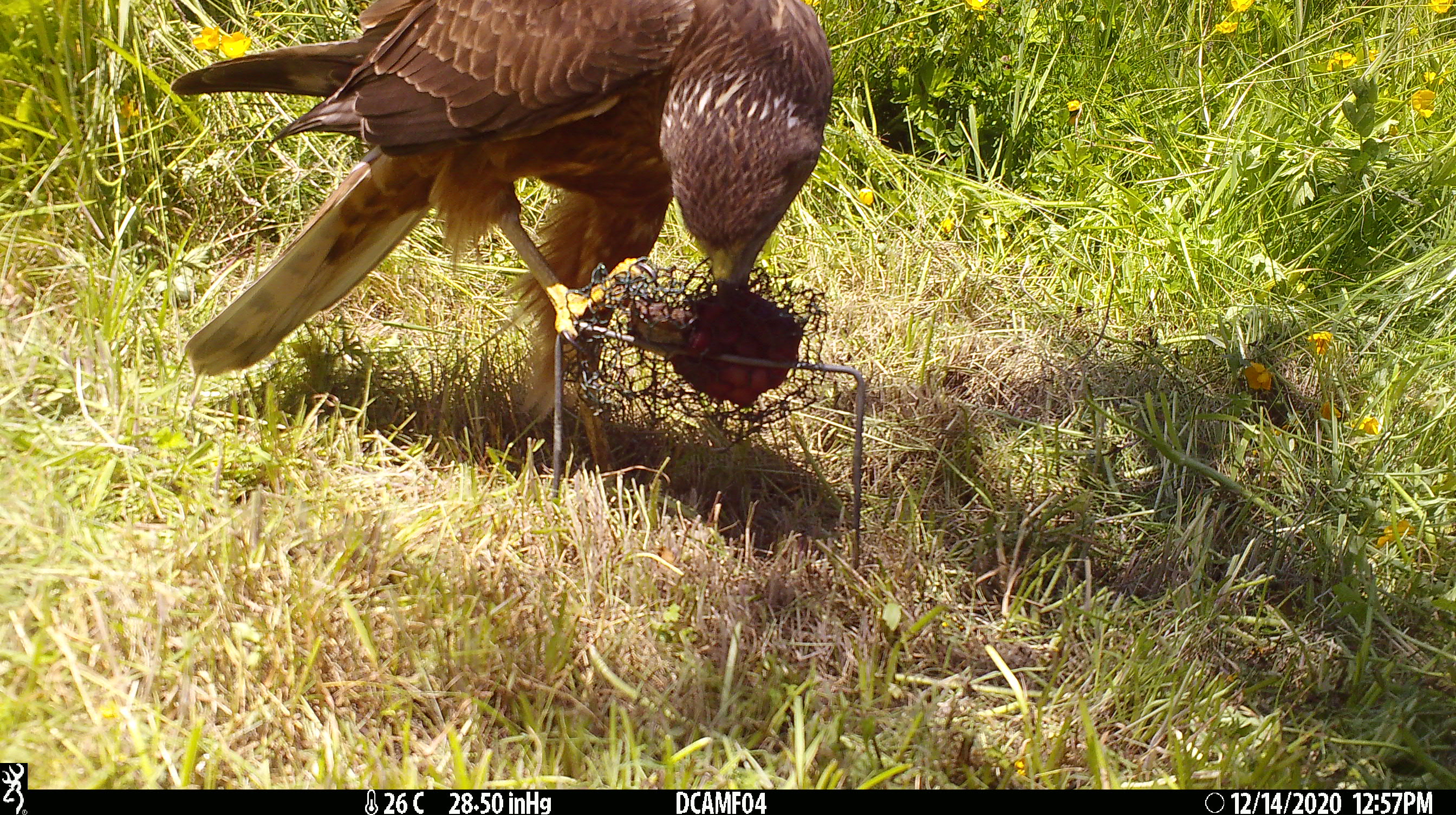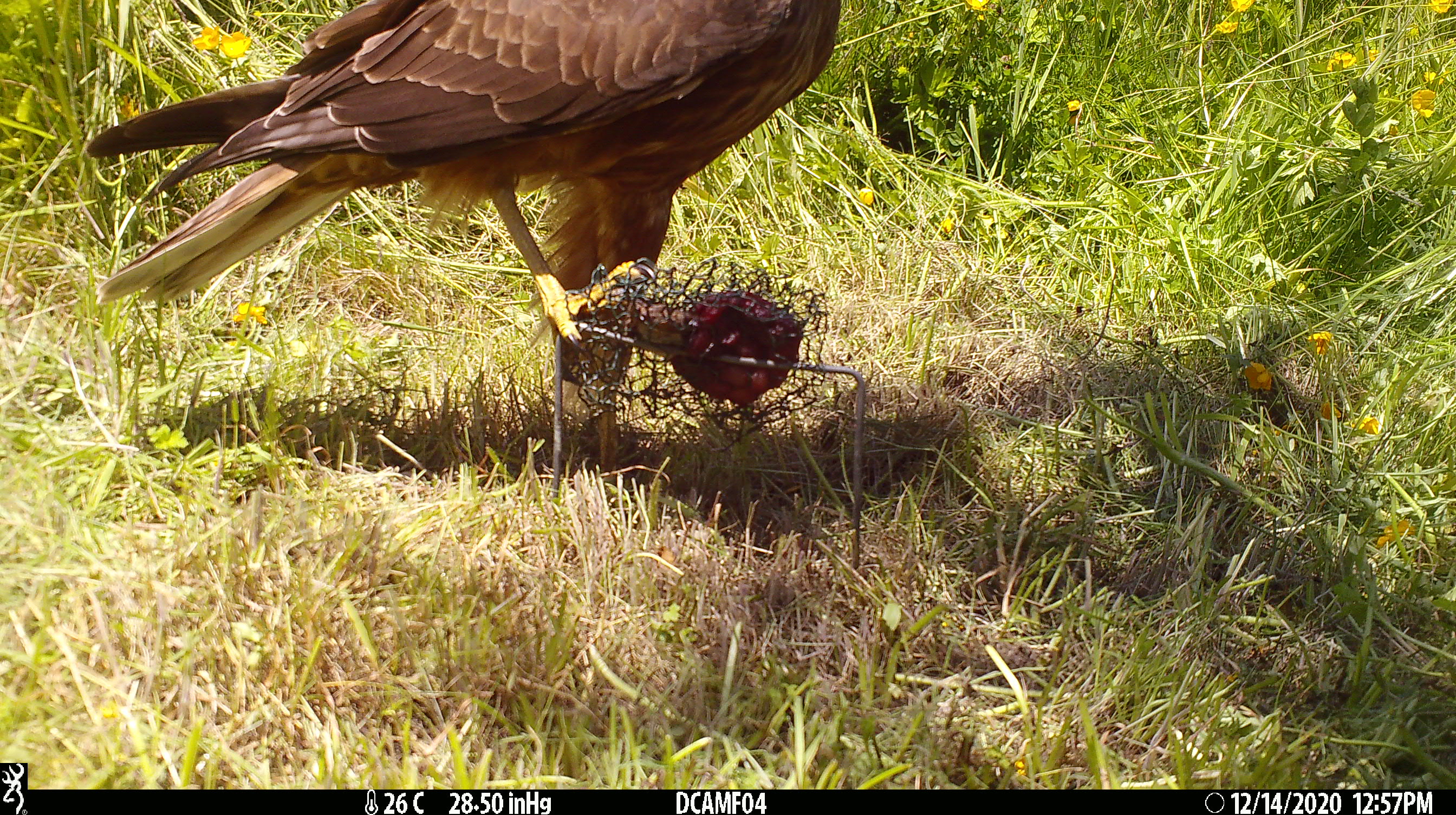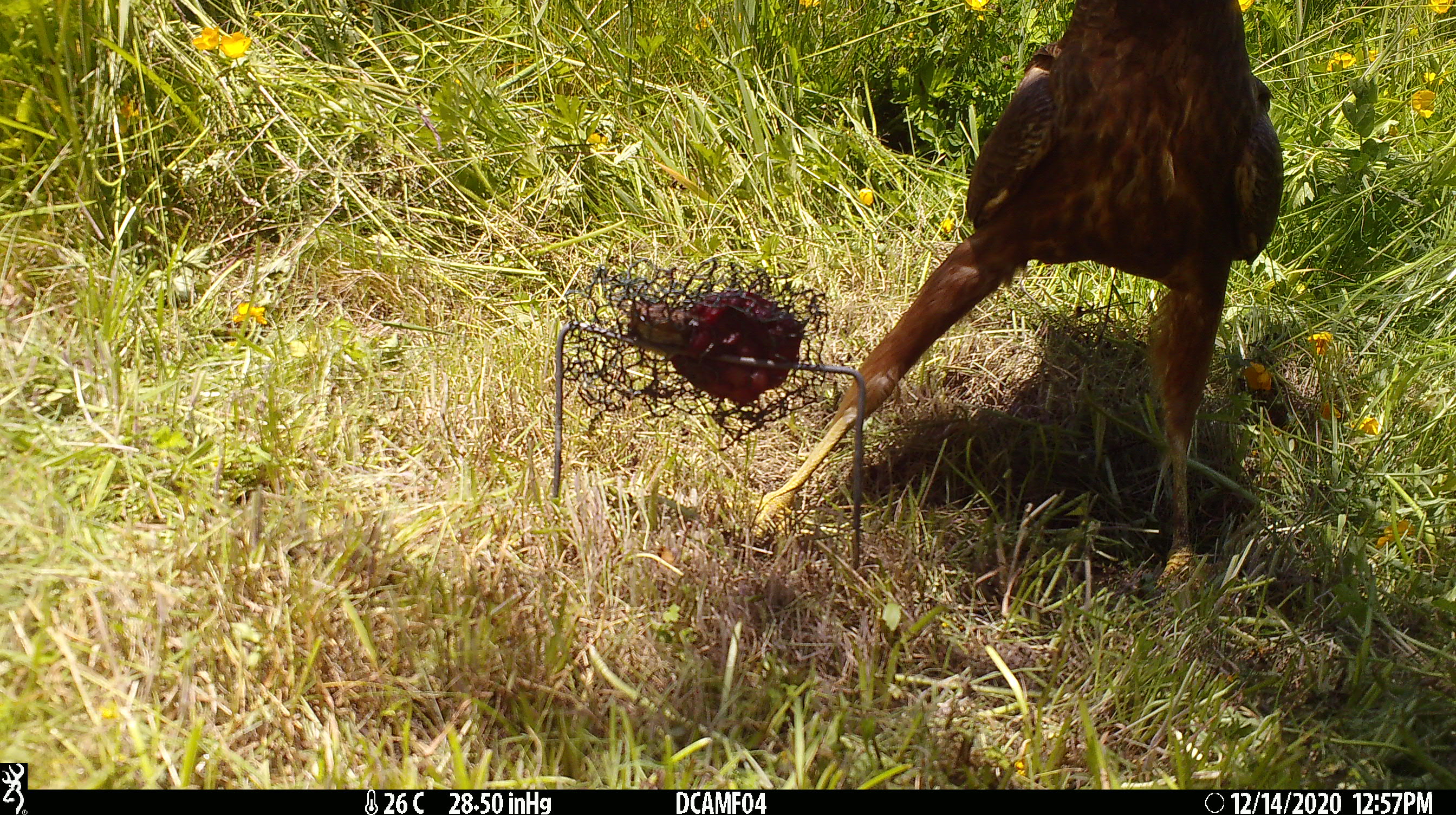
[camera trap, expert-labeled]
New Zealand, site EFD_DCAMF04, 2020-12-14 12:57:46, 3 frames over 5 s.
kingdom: Animalia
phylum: Chordata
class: Aves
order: Accipitriformes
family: Accipitridae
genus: Circus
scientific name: Circus approximans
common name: swamp harrier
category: harrier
Harrier (swamp harrier) (Circus approximans).